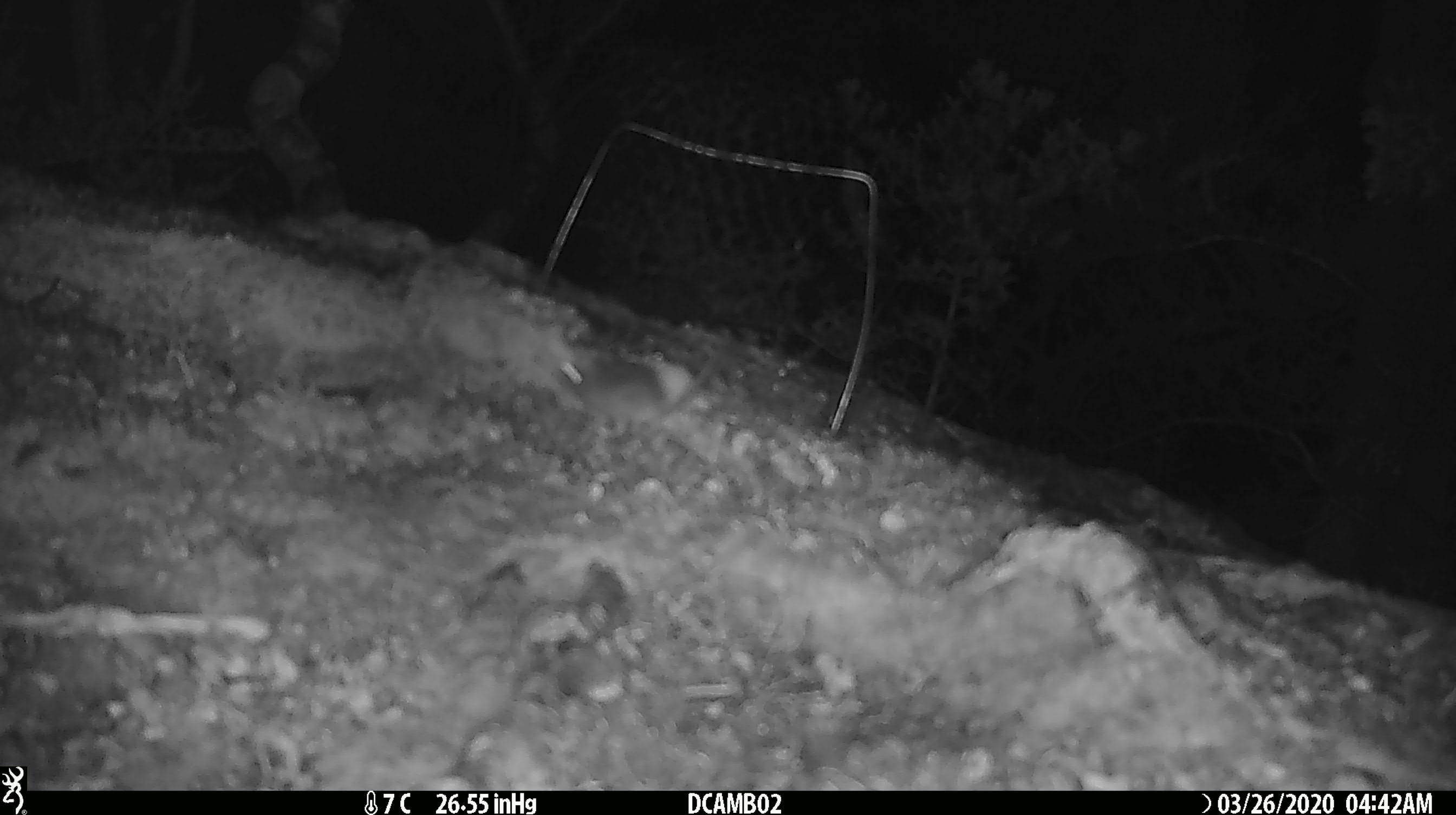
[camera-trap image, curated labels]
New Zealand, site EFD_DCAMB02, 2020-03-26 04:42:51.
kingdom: Animalia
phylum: Chordata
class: Mammalia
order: Rodentia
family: Muridae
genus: Mus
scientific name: Mus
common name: mouse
Mouse (Mus).